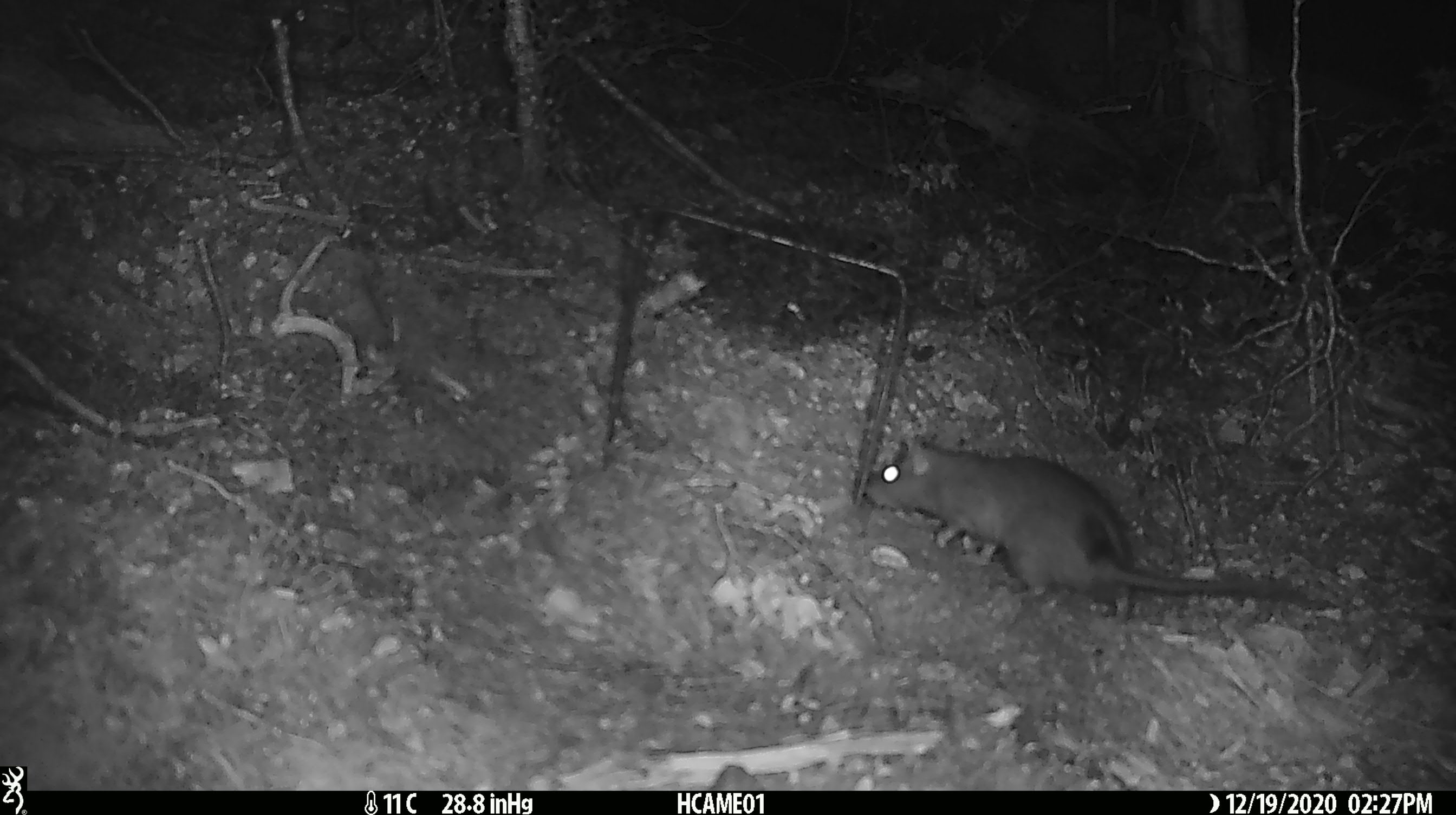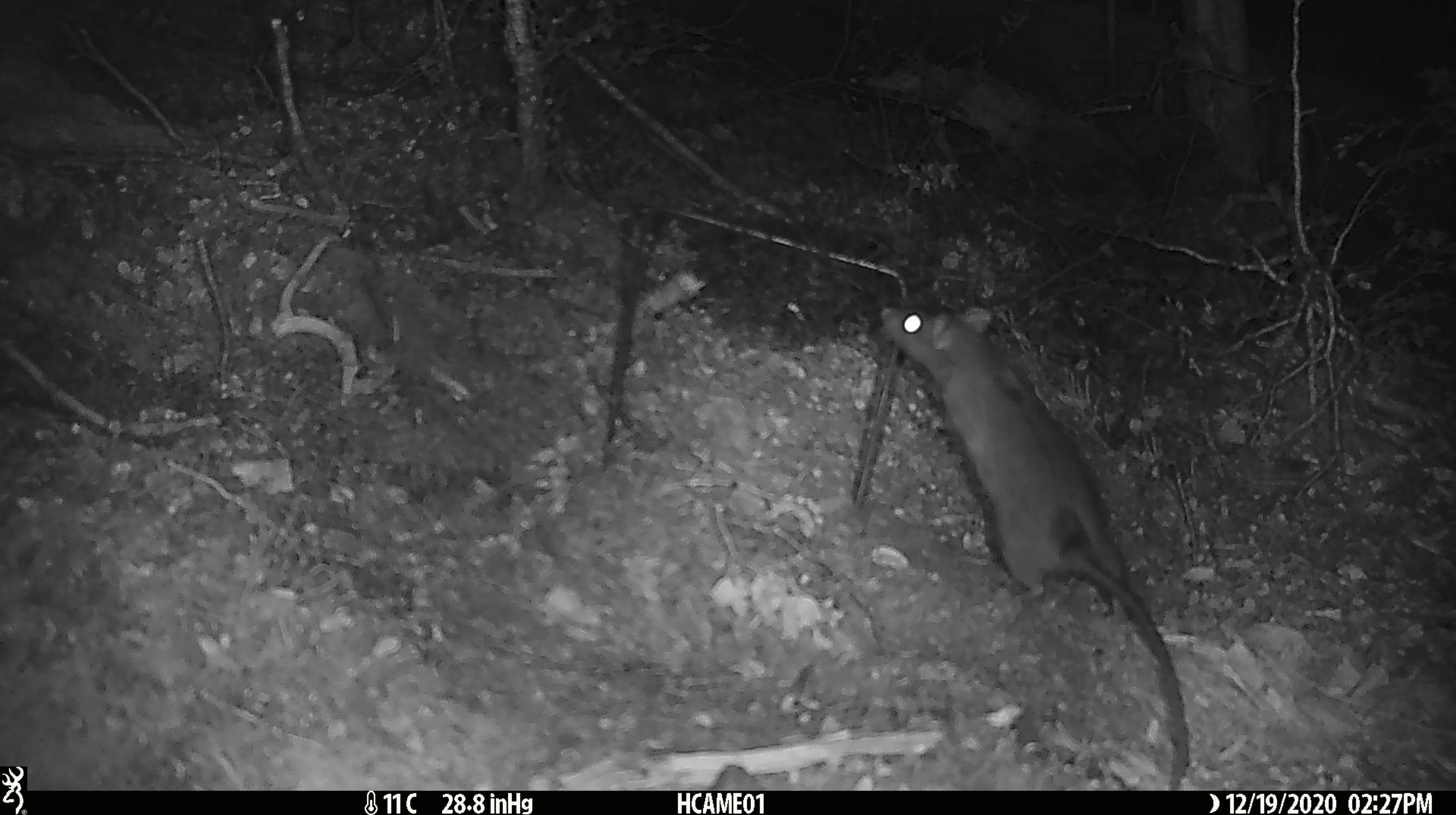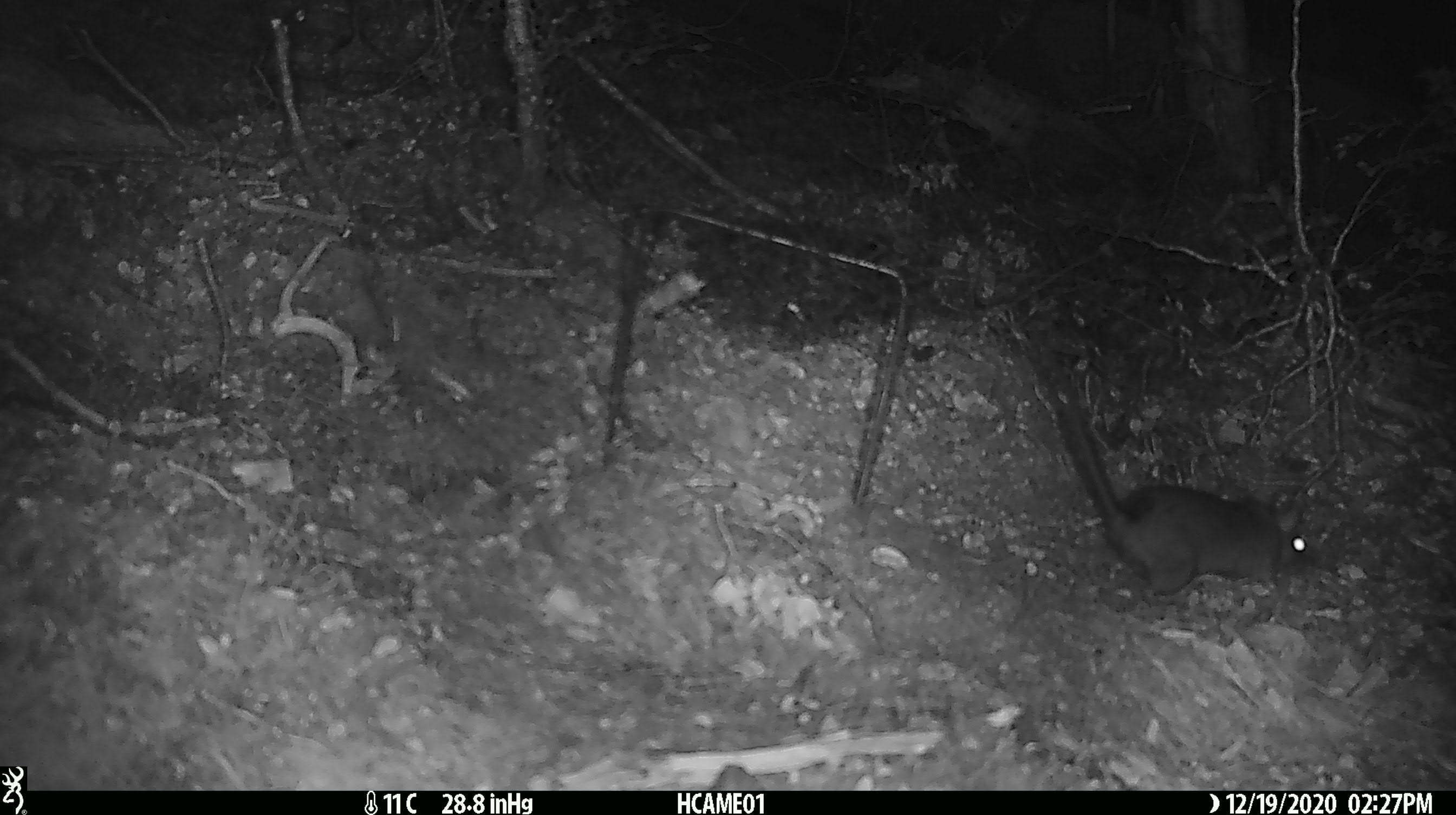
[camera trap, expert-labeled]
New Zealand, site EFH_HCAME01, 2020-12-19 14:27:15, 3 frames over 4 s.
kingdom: Animalia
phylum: Chordata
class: Mammalia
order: Rodentia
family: Muridae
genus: Rattus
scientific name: Rattus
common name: rat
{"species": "rat (Rattus)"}